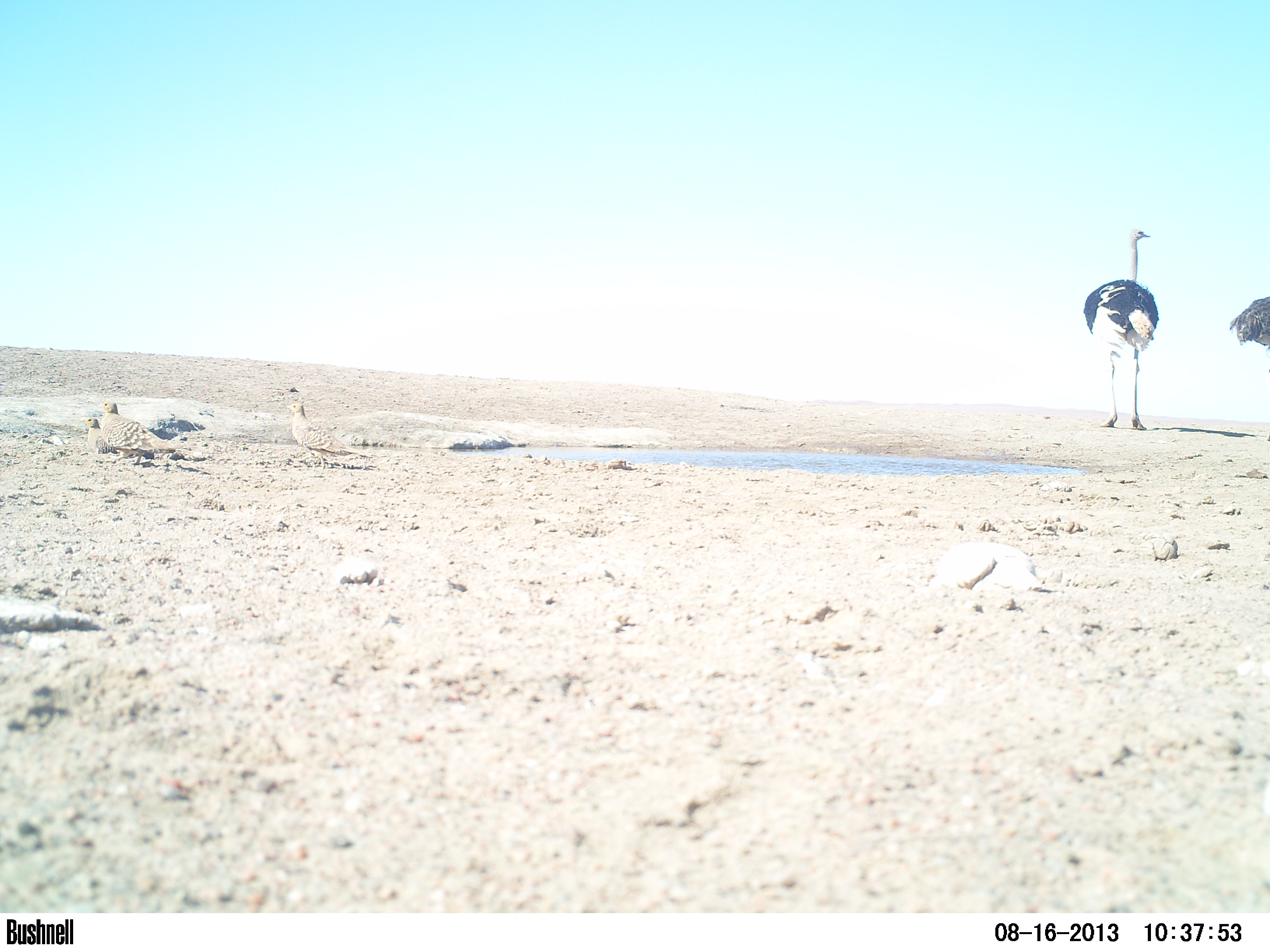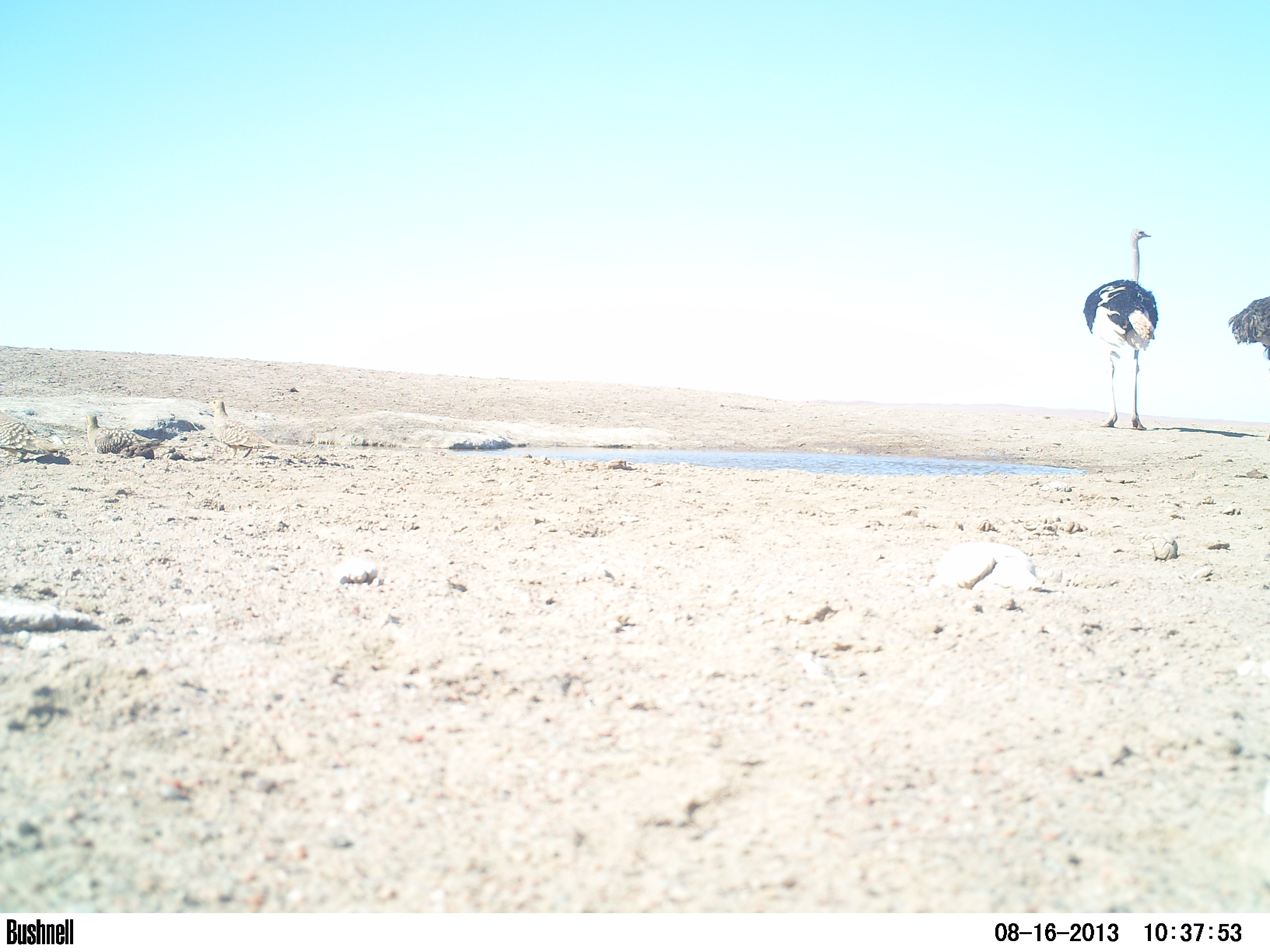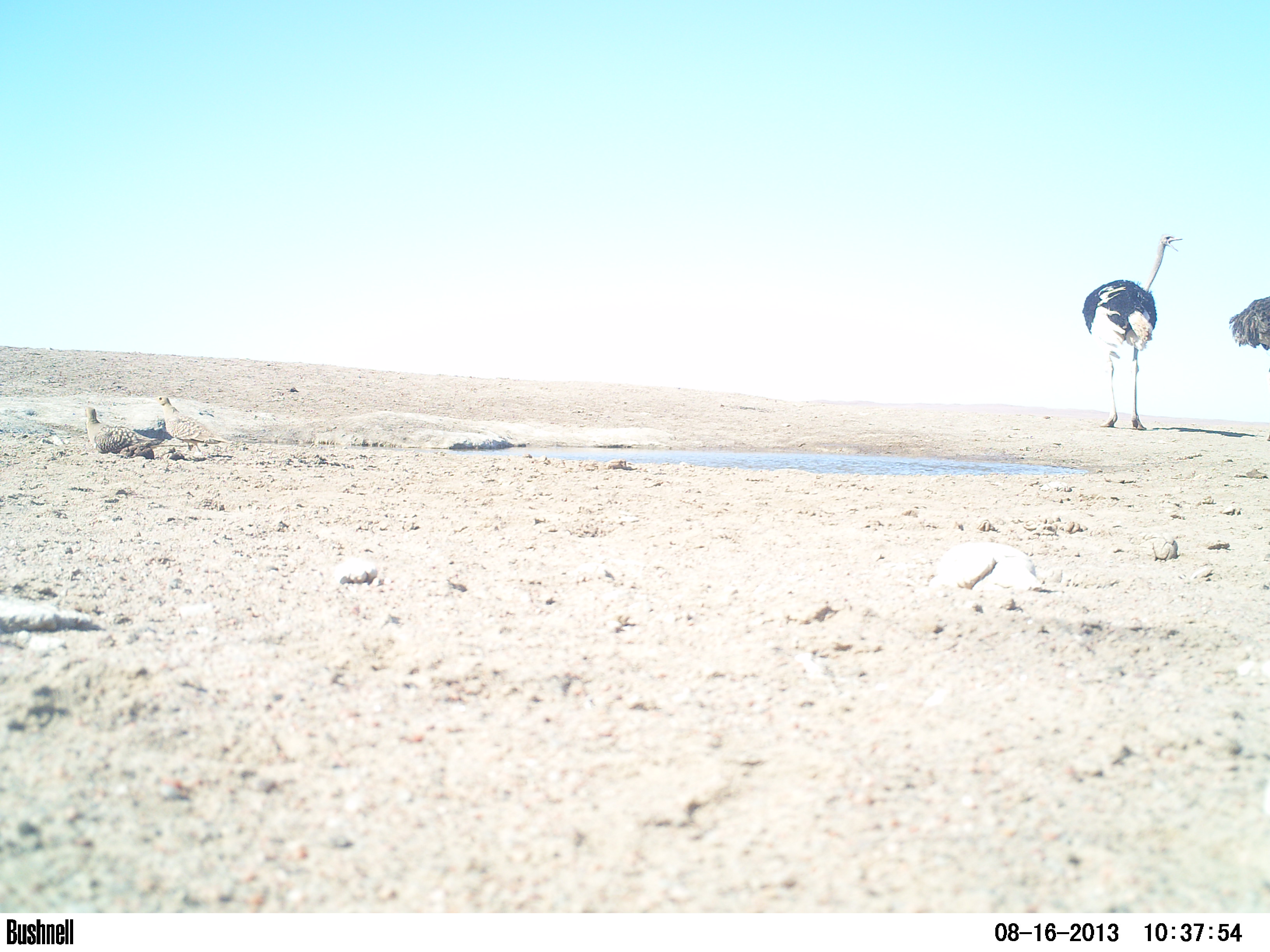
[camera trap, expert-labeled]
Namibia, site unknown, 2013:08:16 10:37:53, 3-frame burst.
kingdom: Animalia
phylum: Chordata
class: Aves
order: Struthioniformes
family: Struthionidae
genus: Struthio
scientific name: Struthio camelus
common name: common ostrich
Struthio camelus (common ostrich).